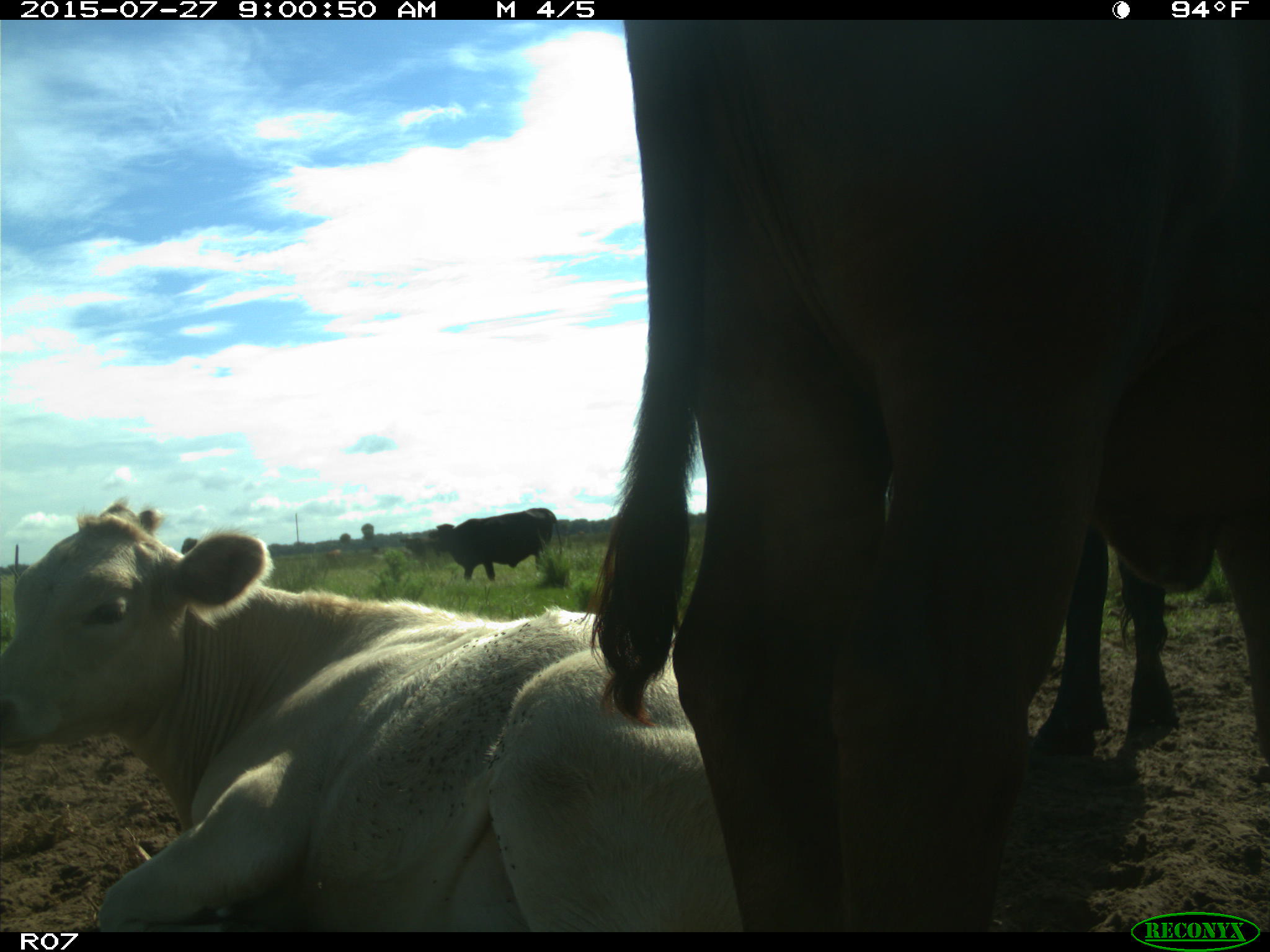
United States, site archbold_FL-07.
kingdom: Animalia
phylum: Chordata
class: Mammalia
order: Artiodactyla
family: Bovidae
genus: Bos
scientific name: Bos taurus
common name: domestic cow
Bos taurus (domestic cow).